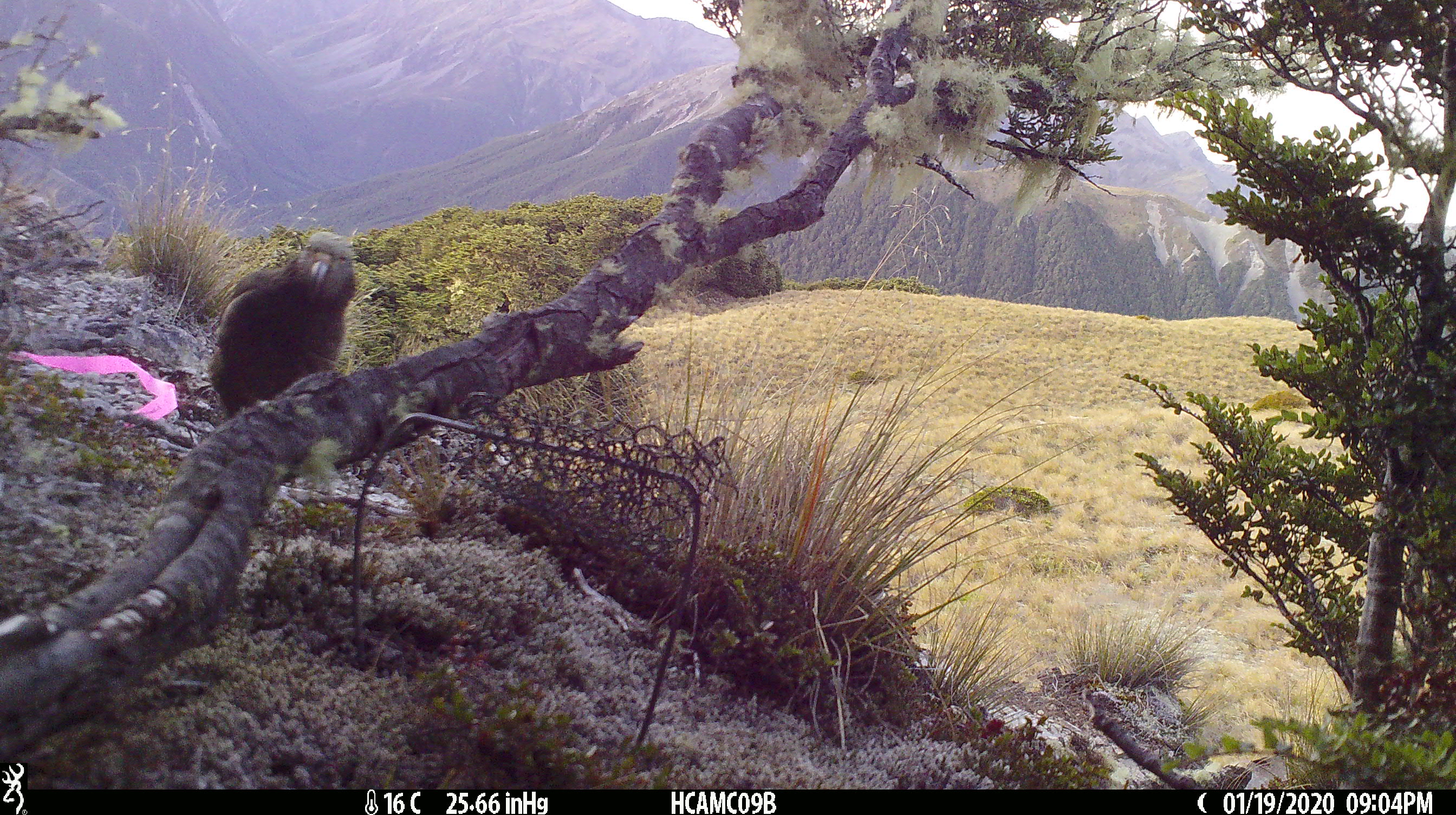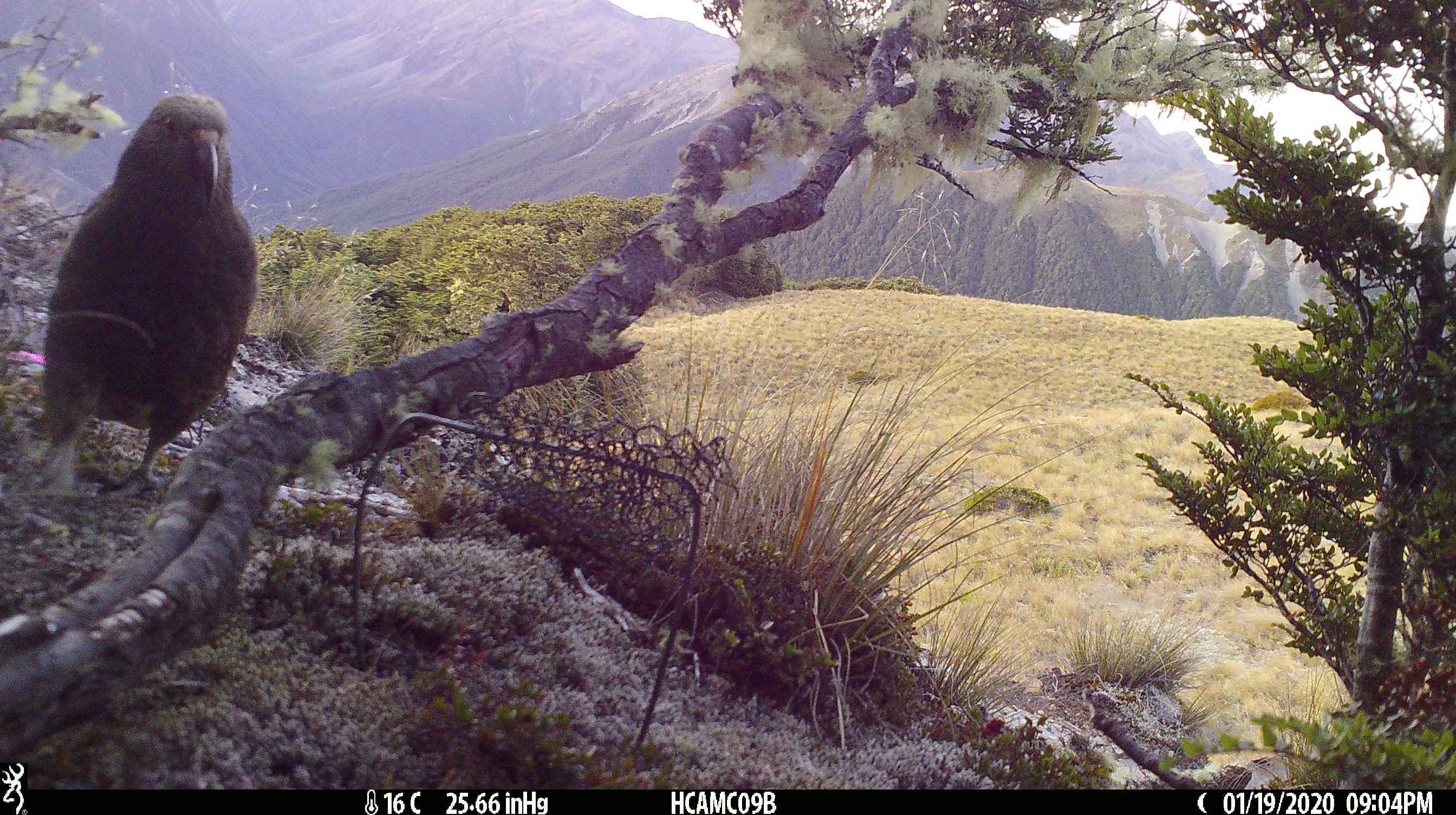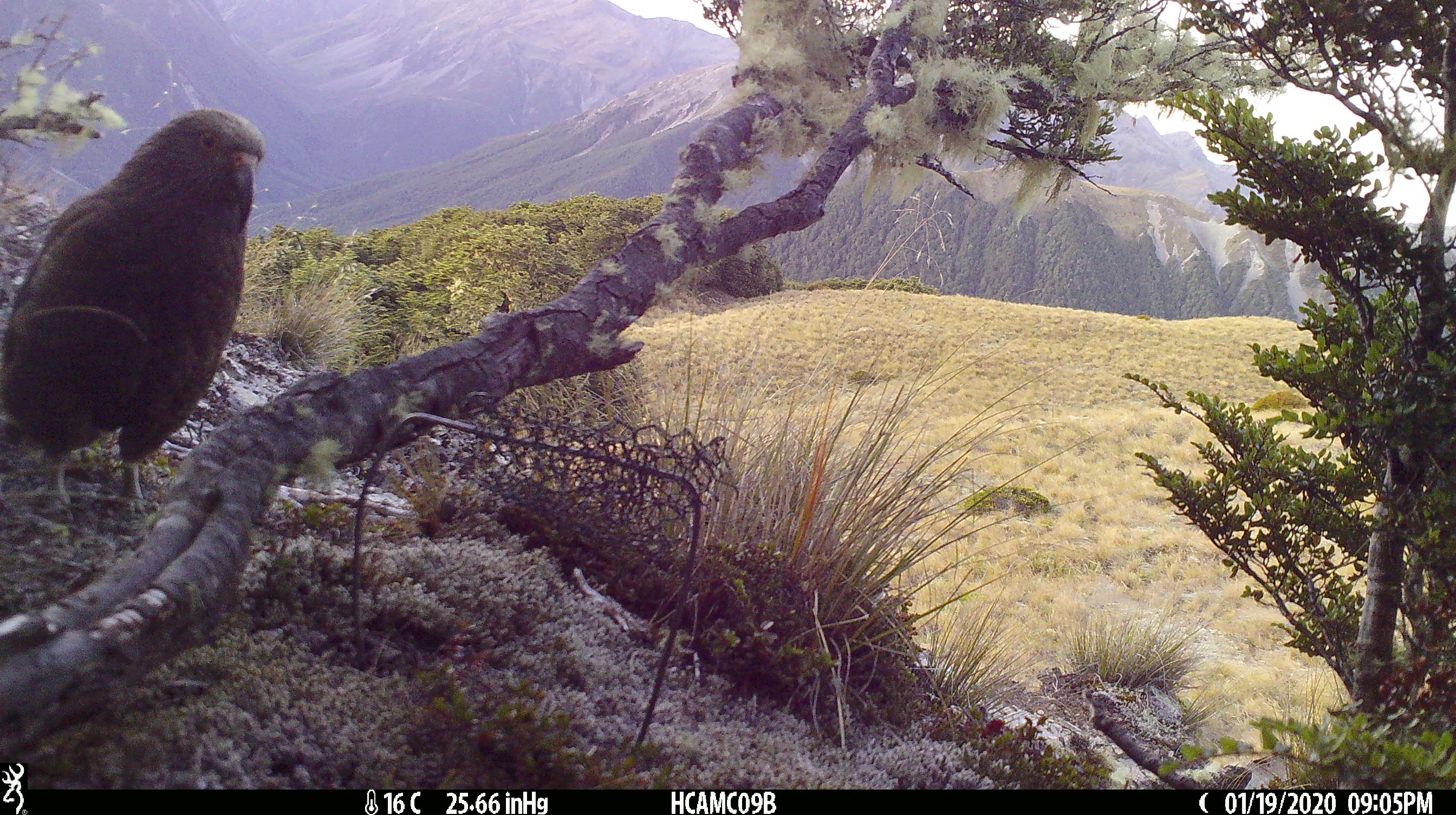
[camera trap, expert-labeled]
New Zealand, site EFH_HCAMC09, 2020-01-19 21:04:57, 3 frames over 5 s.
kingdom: Animalia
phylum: Chordata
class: Aves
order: Psittaciformes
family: Strigopidae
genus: Nestor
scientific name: Nestor notabilis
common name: kea